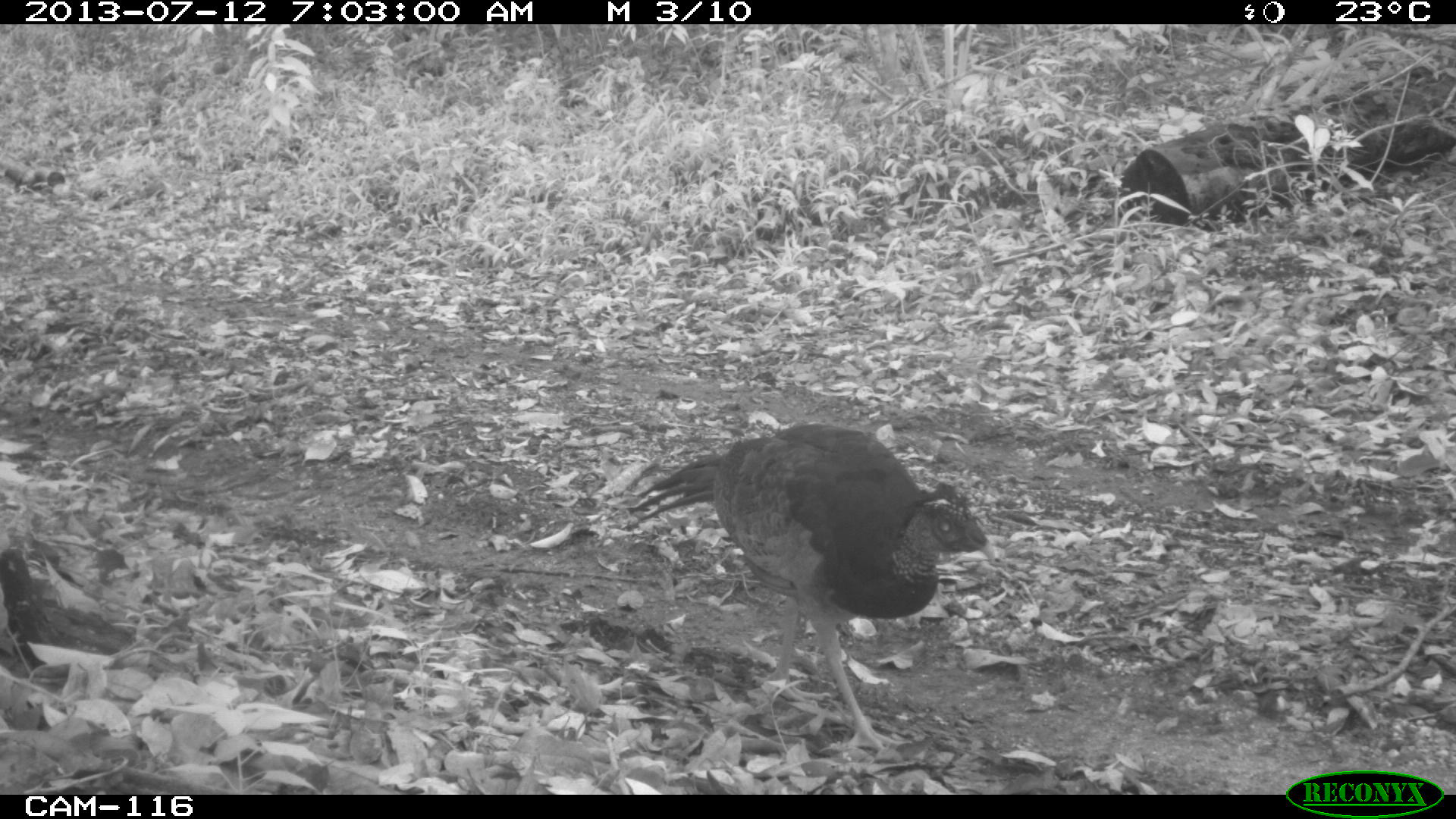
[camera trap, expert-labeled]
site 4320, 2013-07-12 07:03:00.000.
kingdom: Animalia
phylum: Chordata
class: Aves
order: Galliformes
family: Cracidae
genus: Crax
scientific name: Crax rubra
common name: great curassow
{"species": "Crax rubra (great curassow)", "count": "1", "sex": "female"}